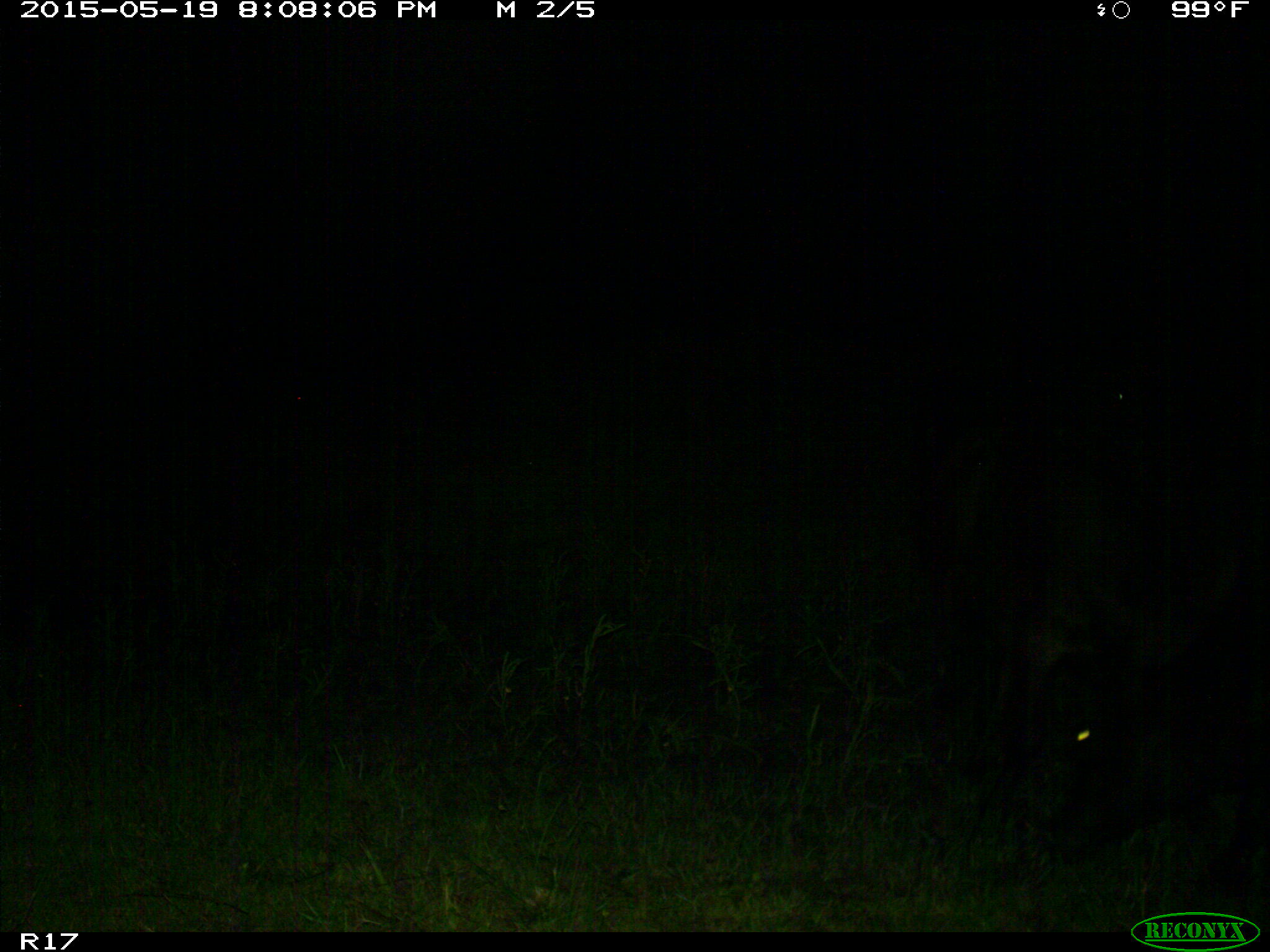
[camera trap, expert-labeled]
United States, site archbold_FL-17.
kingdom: Animalia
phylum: Chordata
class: Mammalia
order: Artiodactyla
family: Bovidae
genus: Bos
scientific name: Bos taurus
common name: domestic cow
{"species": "Bos taurus (domestic cow)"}